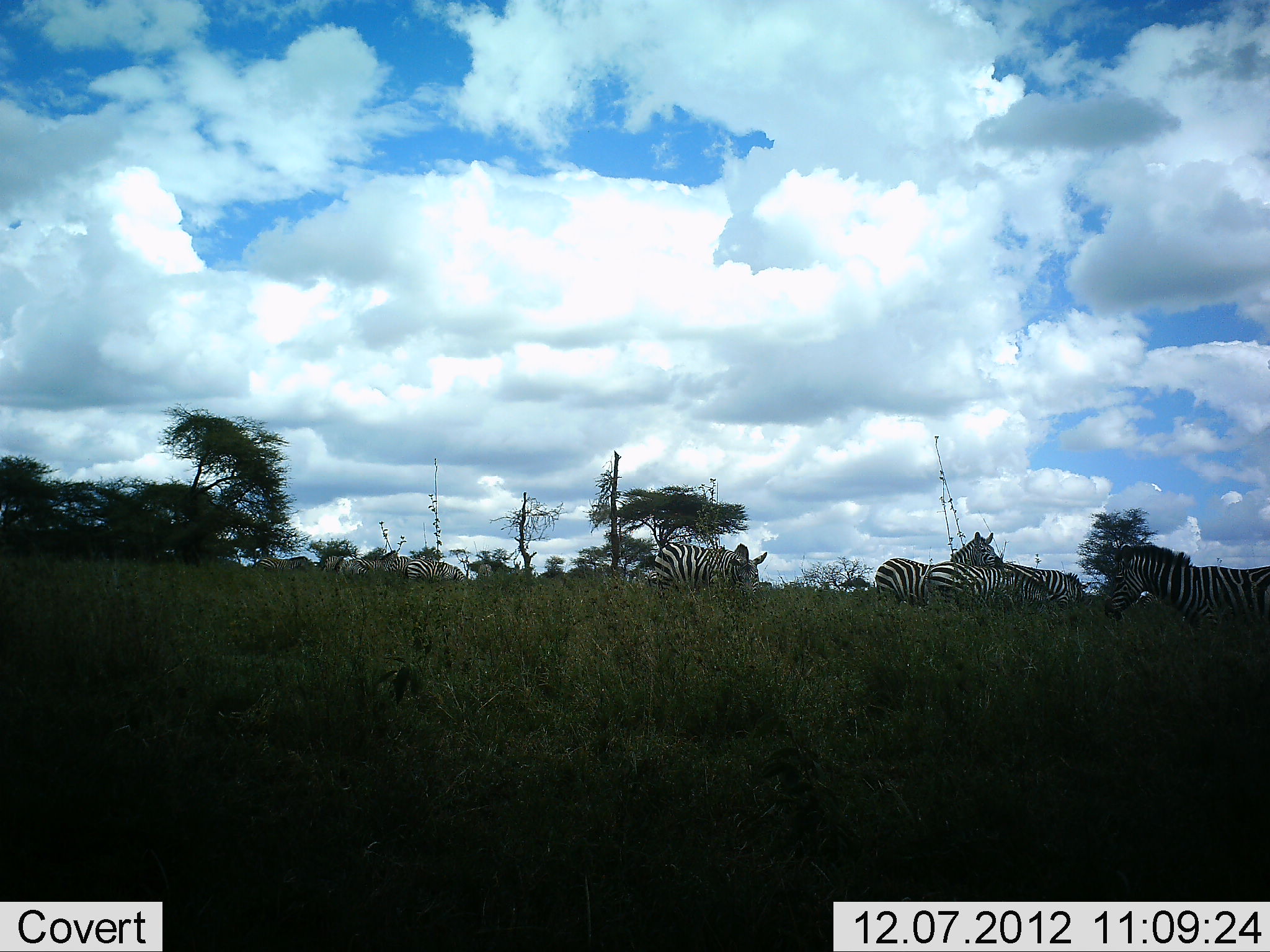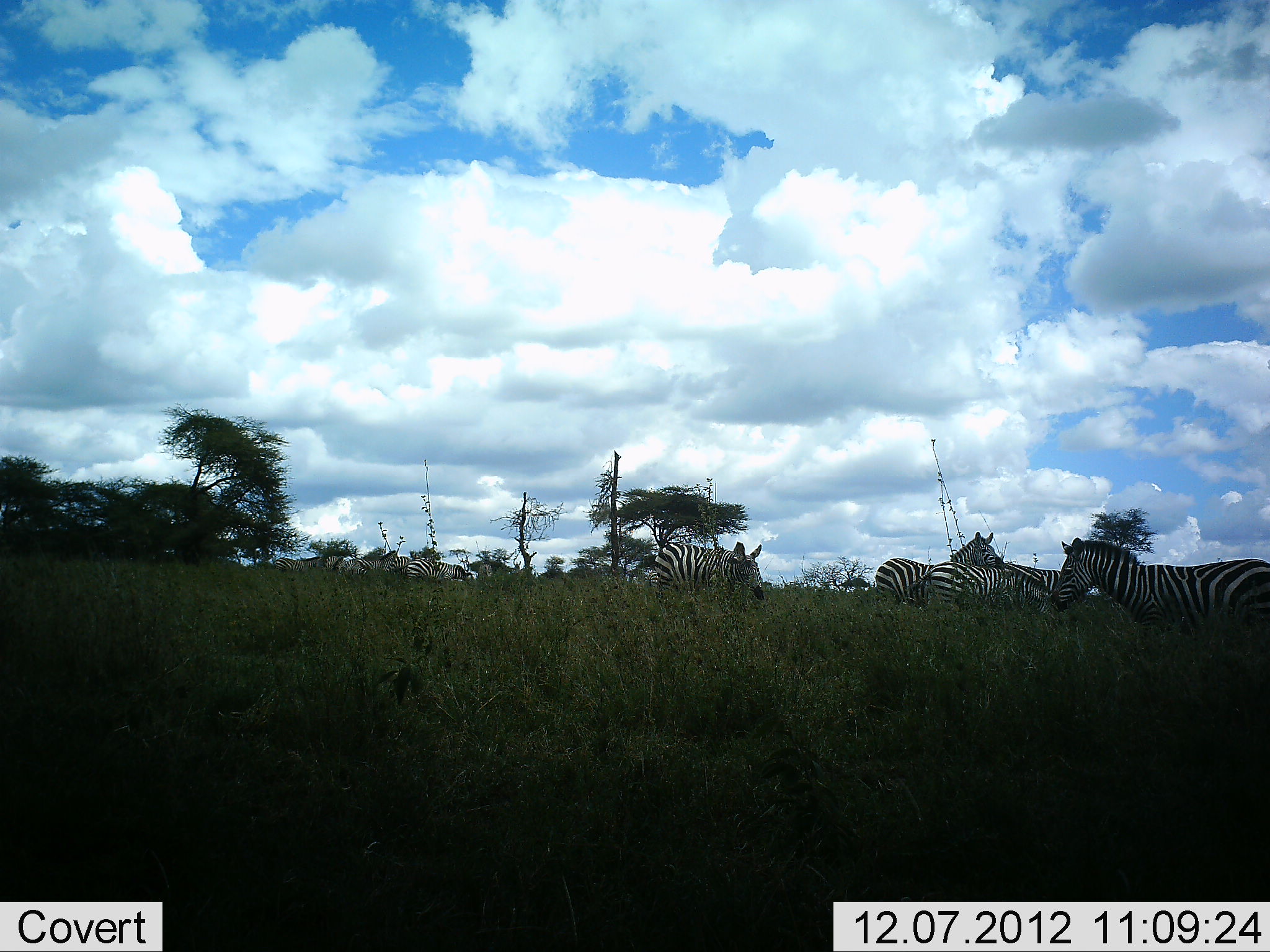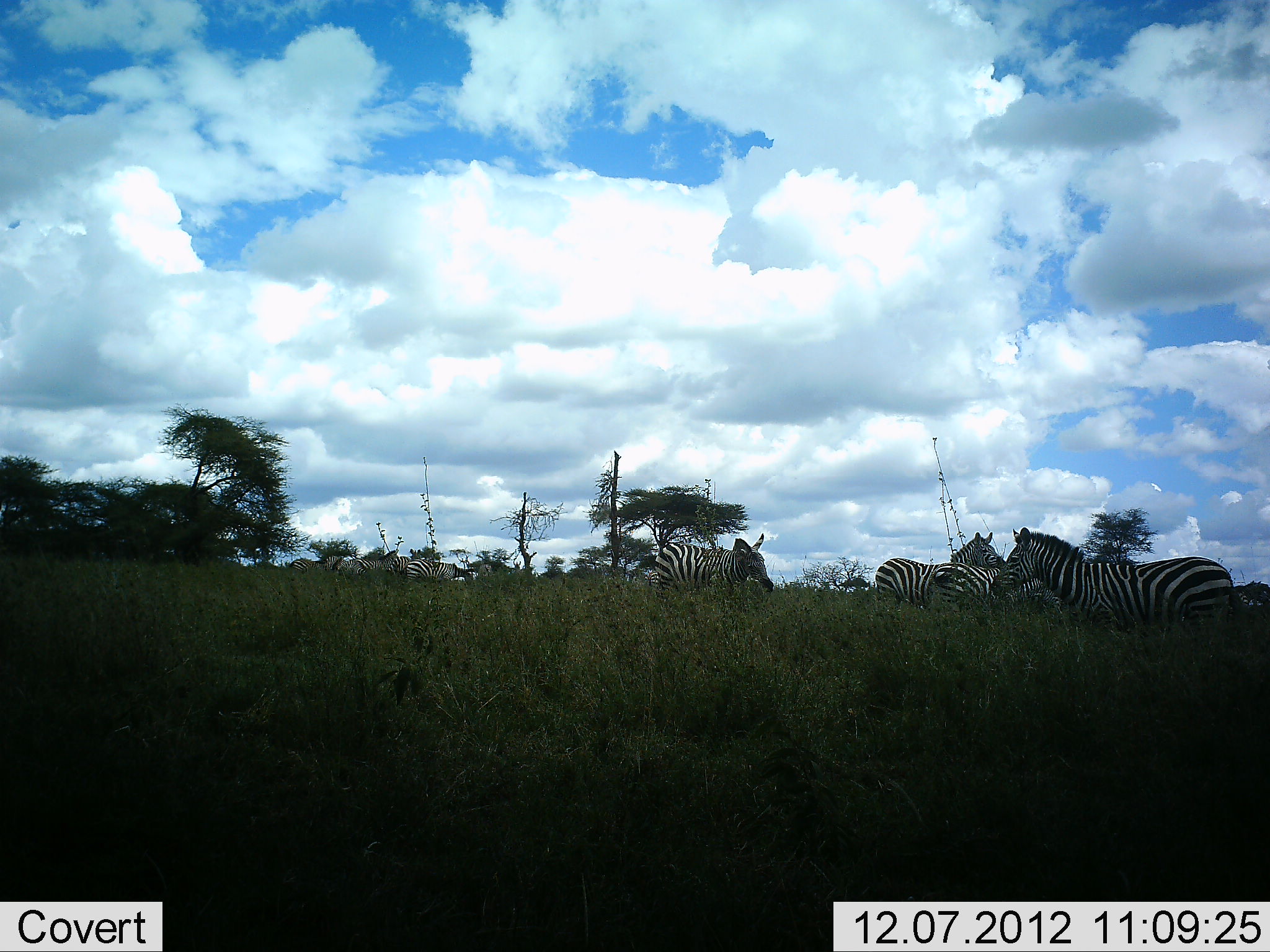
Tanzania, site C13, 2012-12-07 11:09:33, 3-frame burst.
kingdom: Animalia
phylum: Chordata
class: Mammalia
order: Perissodactyla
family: Equidae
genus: Equus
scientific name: Equus quagga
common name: plains zebra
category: zebra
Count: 10.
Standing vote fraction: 90%.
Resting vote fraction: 20%.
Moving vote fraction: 90%.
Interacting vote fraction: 0%.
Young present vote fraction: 0%.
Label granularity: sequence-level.